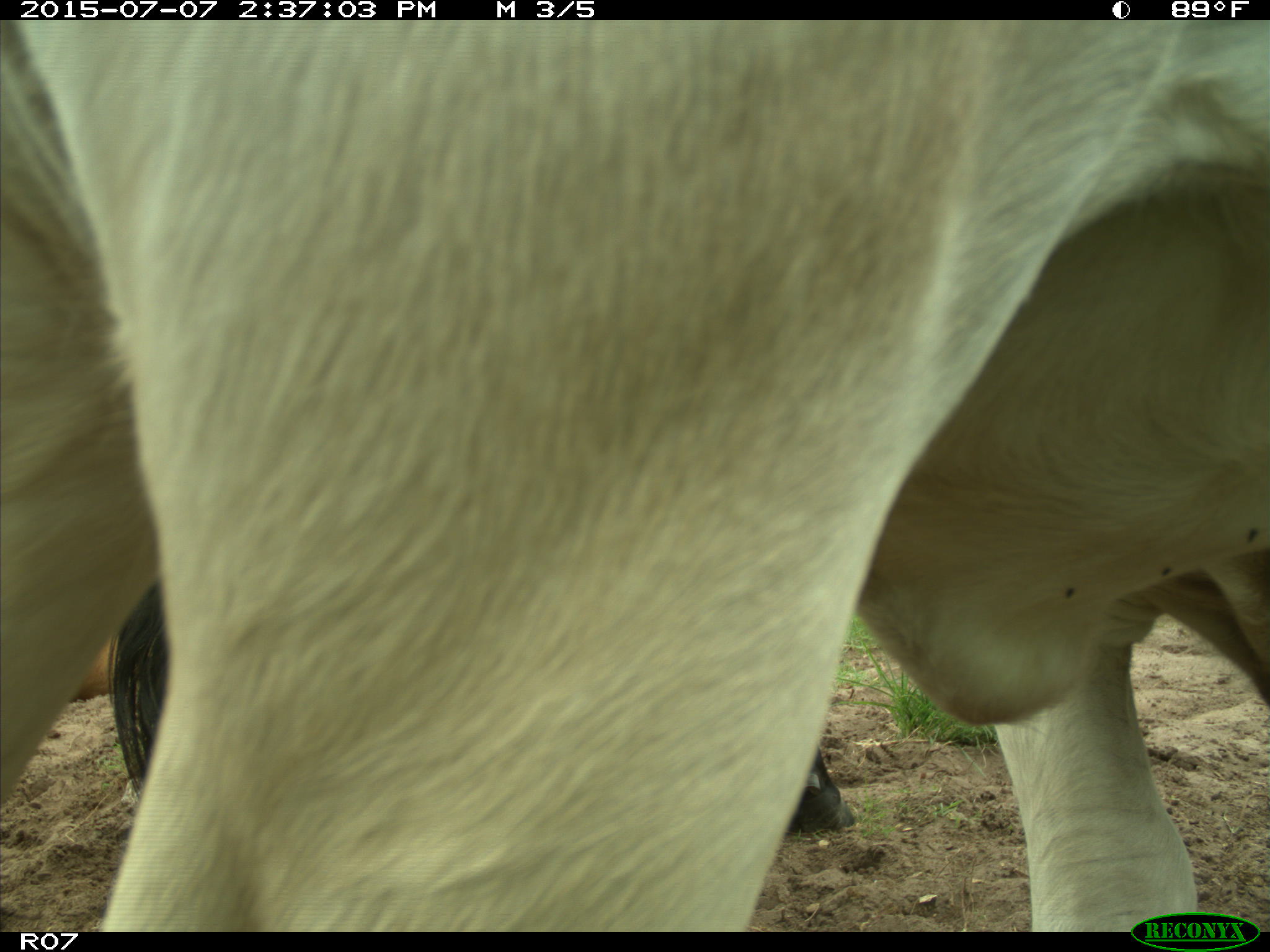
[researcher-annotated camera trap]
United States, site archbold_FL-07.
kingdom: Animalia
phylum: Chordata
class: Mammalia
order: Artiodactyla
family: Bovidae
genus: Bos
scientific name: Bos taurus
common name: domestic cow